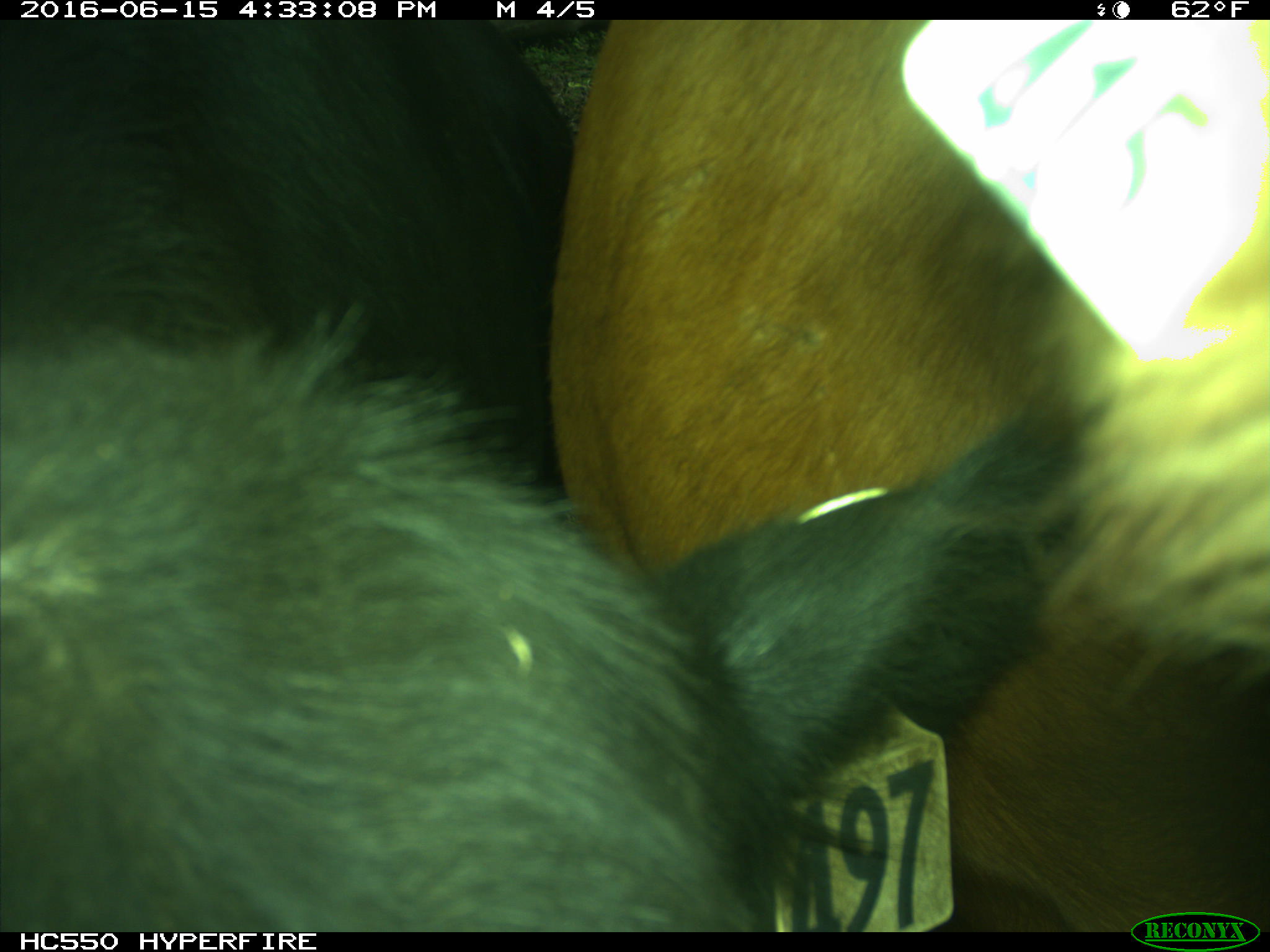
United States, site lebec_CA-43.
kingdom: Animalia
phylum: Chordata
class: Mammalia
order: Artiodactyla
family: Bovidae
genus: Bos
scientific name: Bos taurus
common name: domestic cow